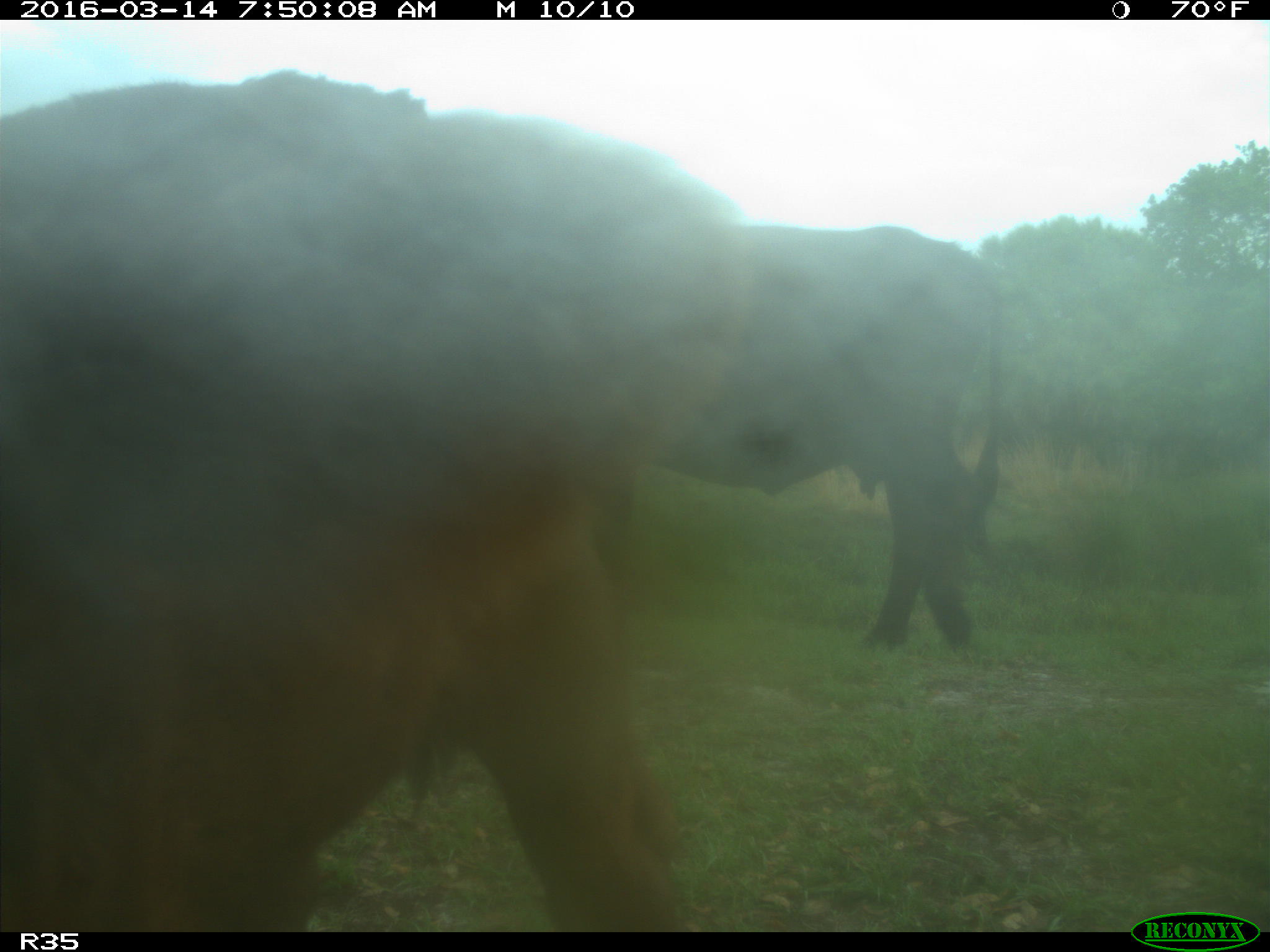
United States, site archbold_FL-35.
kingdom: Animalia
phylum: Chordata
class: Mammalia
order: Artiodactyla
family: Bovidae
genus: Bos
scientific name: Bos taurus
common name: domestic cow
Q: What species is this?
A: Bos taurus (domestic cow).